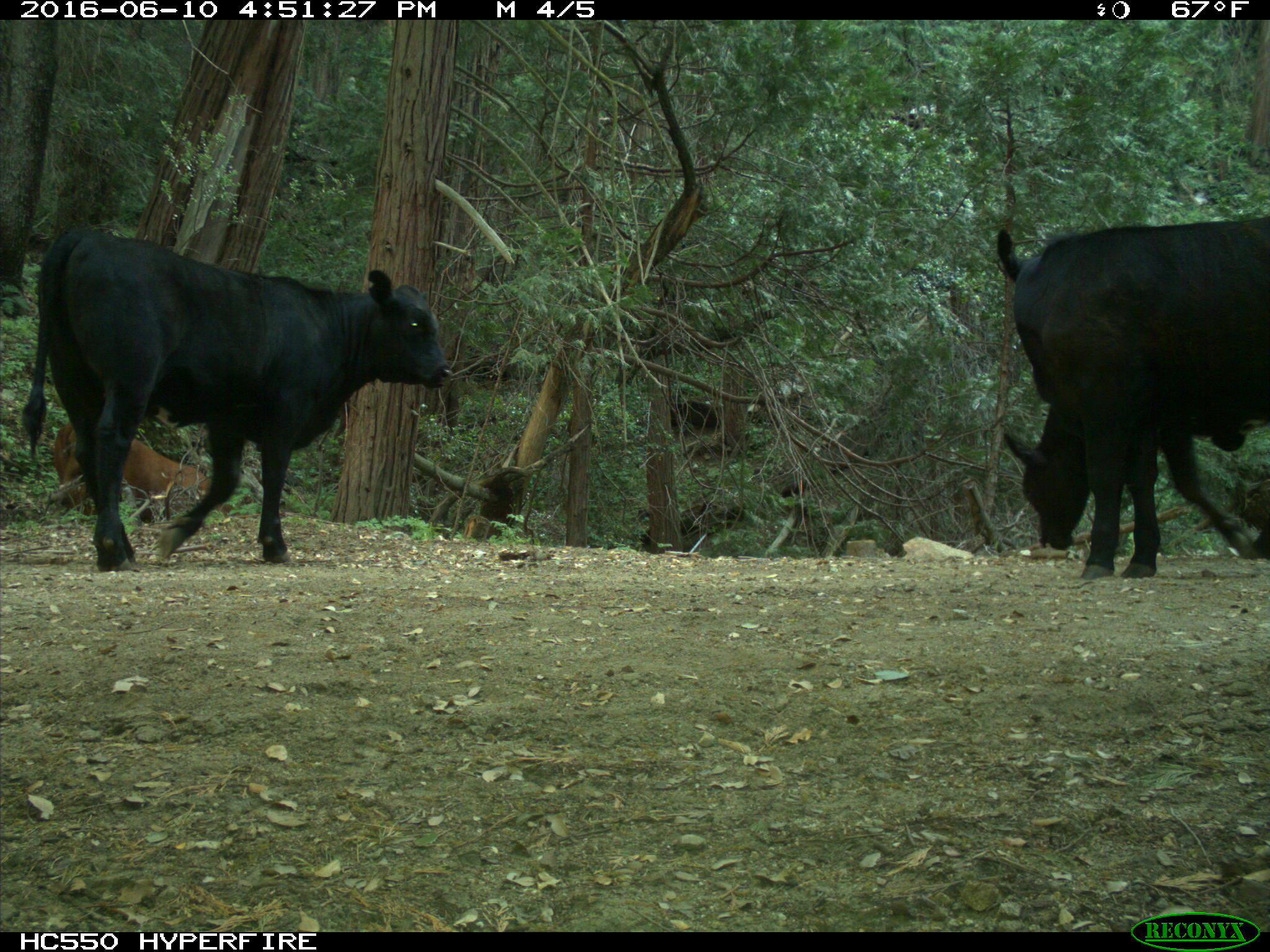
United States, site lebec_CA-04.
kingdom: Animalia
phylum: Chordata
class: Mammalia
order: Artiodactyla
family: Bovidae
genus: Bos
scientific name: Bos taurus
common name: domestic cow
Bos taurus (domestic cow).